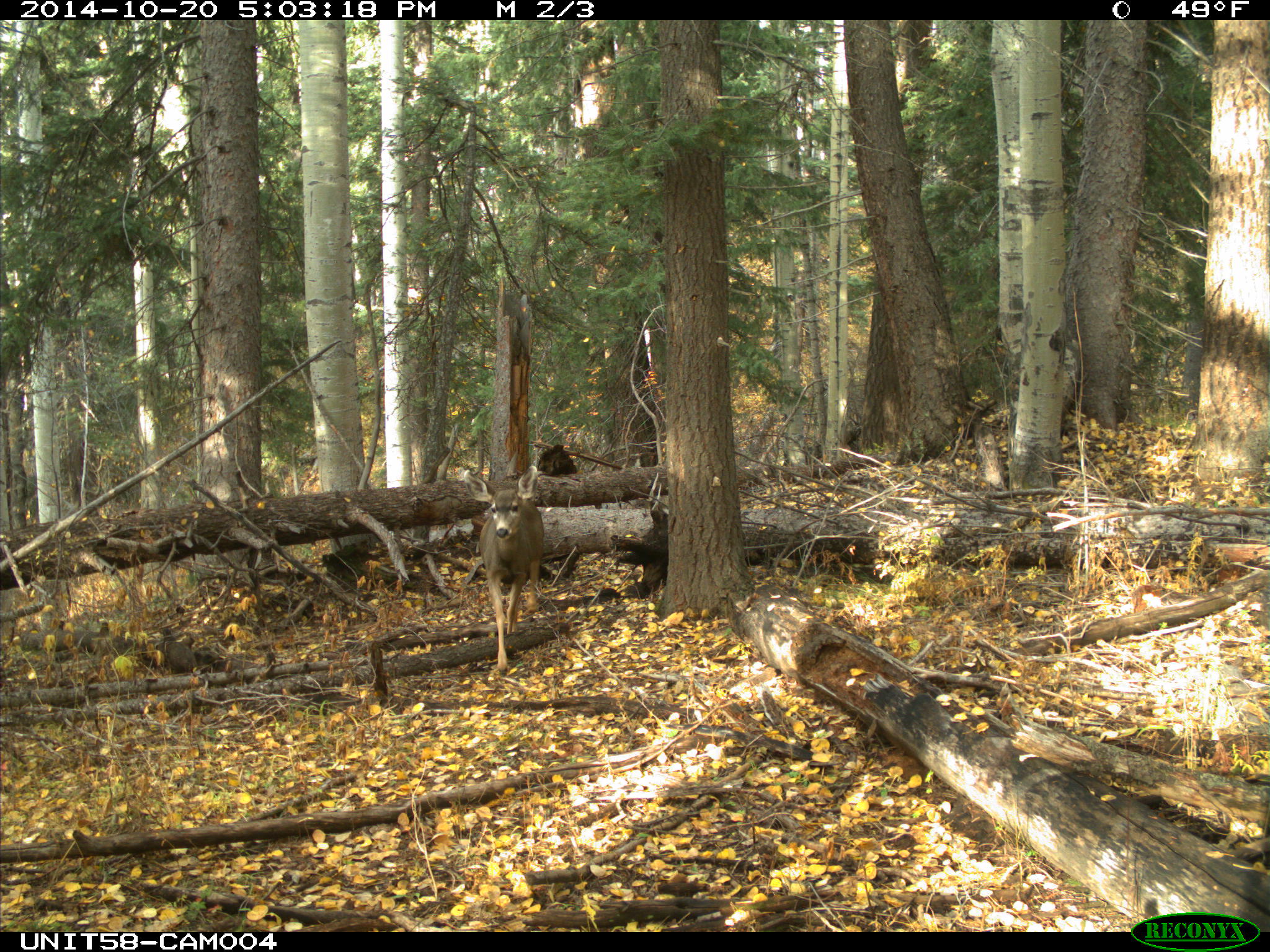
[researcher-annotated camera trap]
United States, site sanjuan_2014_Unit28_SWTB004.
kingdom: Animalia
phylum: Chordata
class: Mammalia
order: Artiodactyla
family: Cervidae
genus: Odocoileus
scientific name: Odocoileus hemionus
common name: mule deer